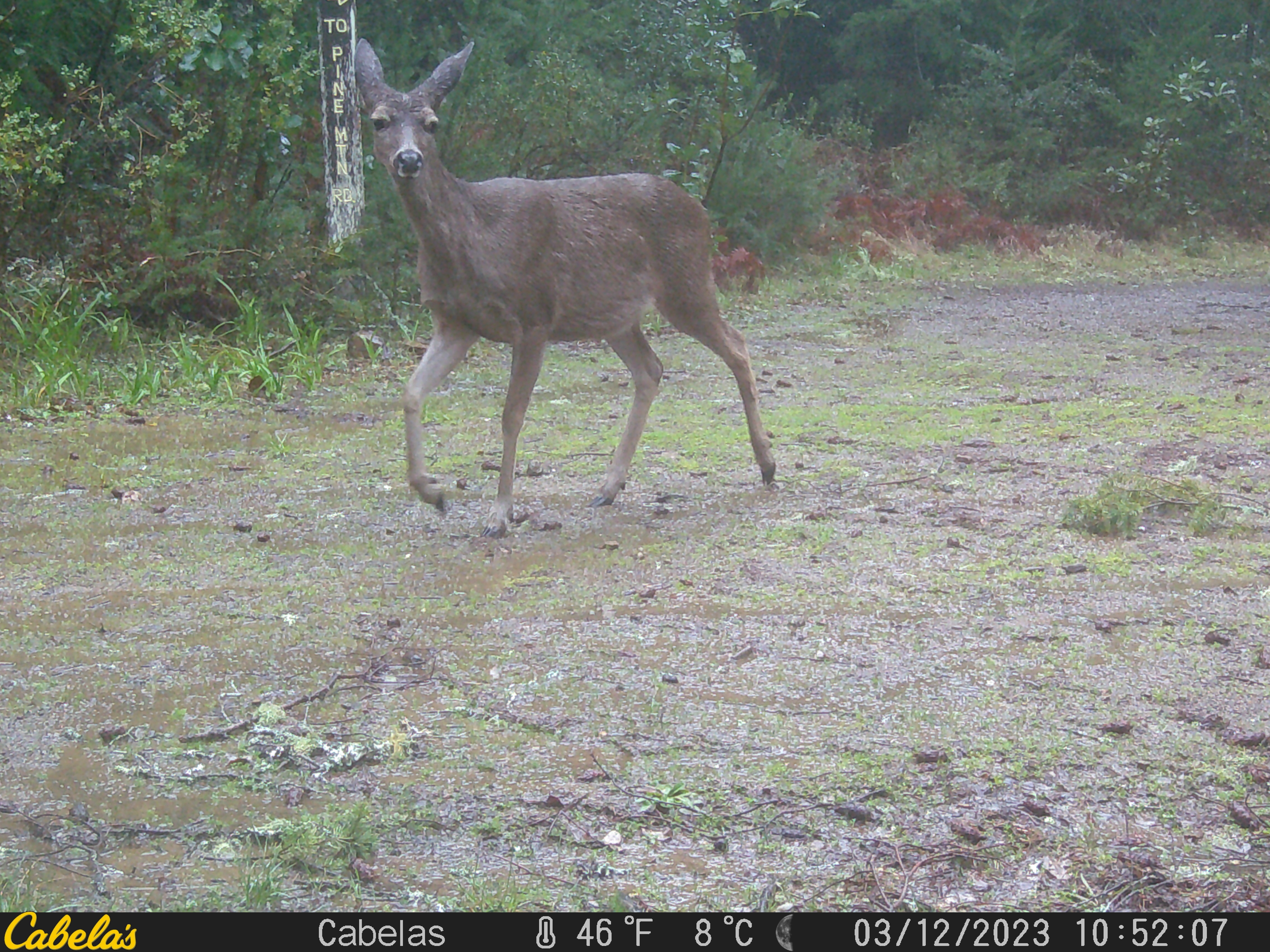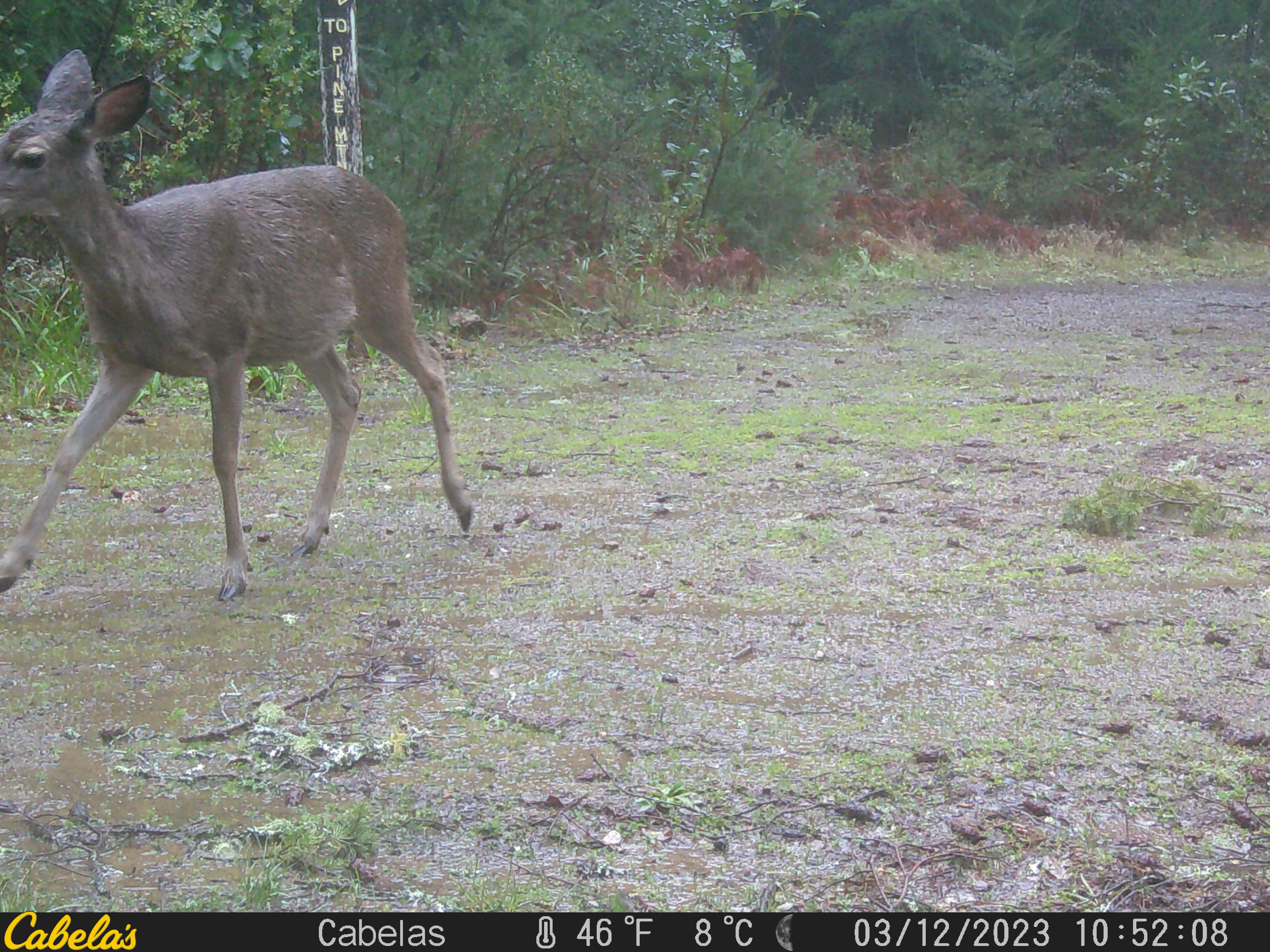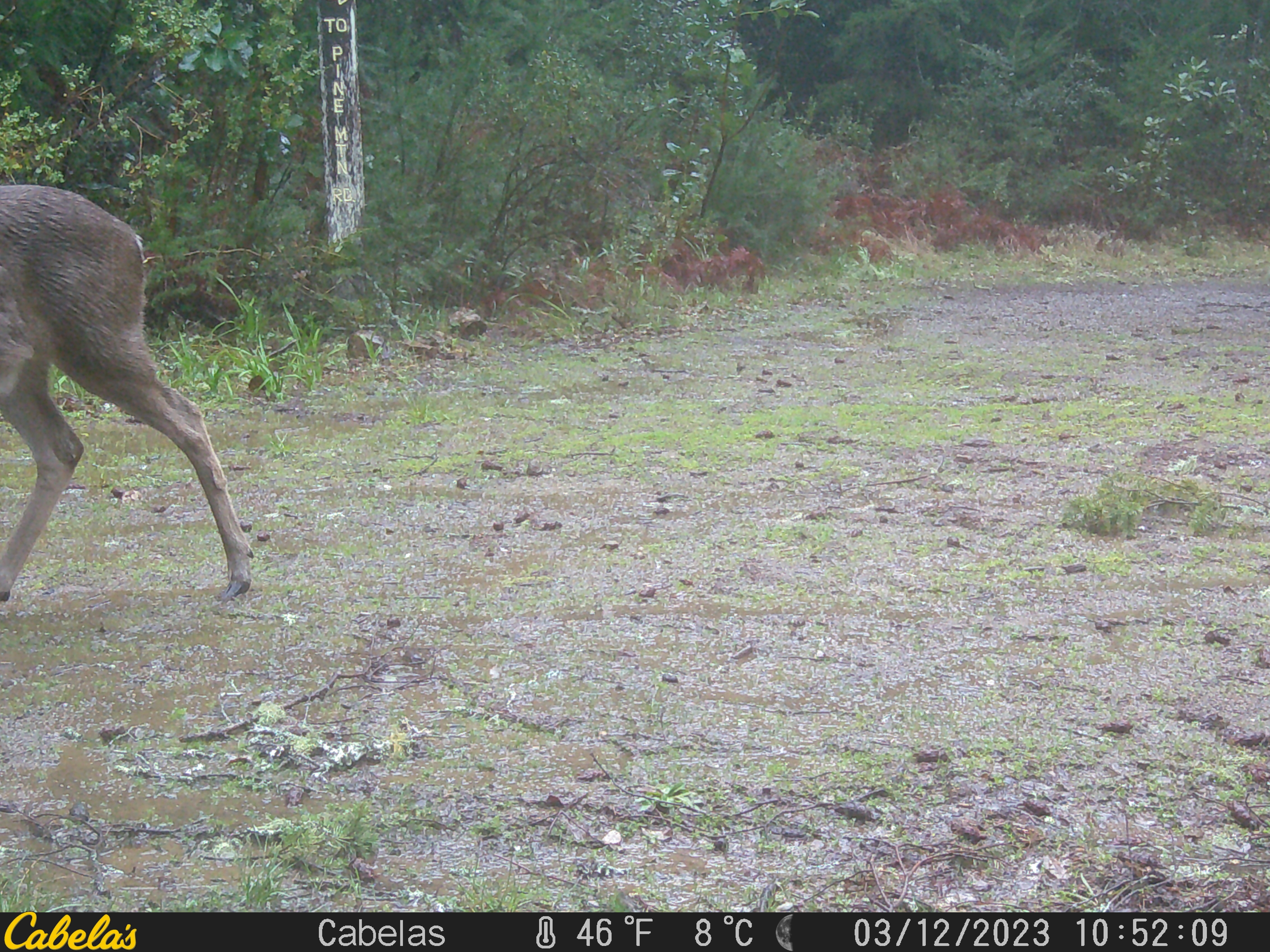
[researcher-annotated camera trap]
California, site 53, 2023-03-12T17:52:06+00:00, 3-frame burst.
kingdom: Animalia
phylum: Chordata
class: Mammalia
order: Artiodactyla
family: Cervidae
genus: Odocoileus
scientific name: Odocoileus hemionus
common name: mule deer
Mule deer (Odocoileus hemionus).